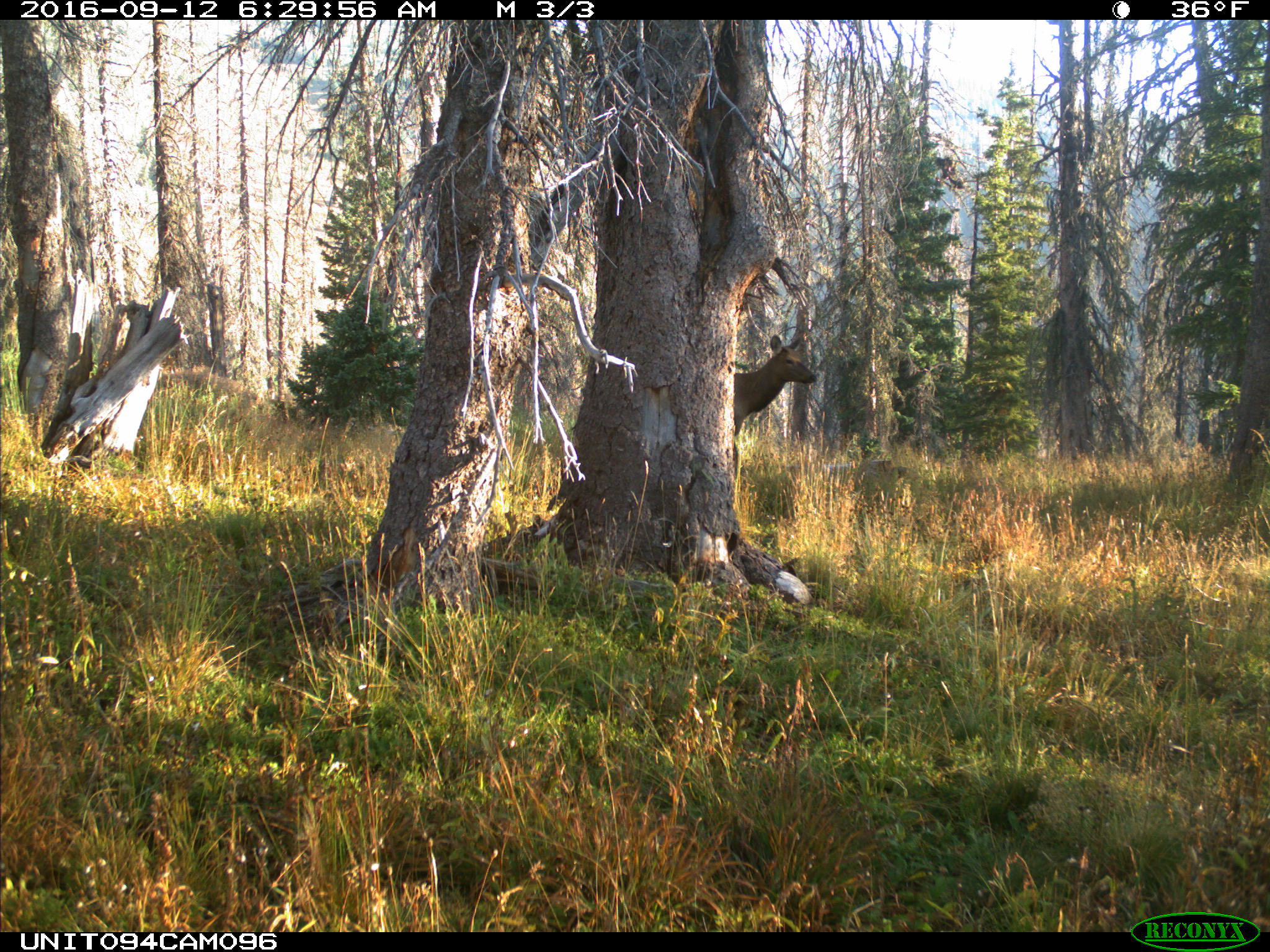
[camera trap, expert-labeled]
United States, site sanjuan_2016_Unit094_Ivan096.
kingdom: Animalia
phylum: Chordata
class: Mammalia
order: Artiodactyla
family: Cervidae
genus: Cervus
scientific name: Cervus elaphus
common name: red deer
Cervus elaphus (red deer).